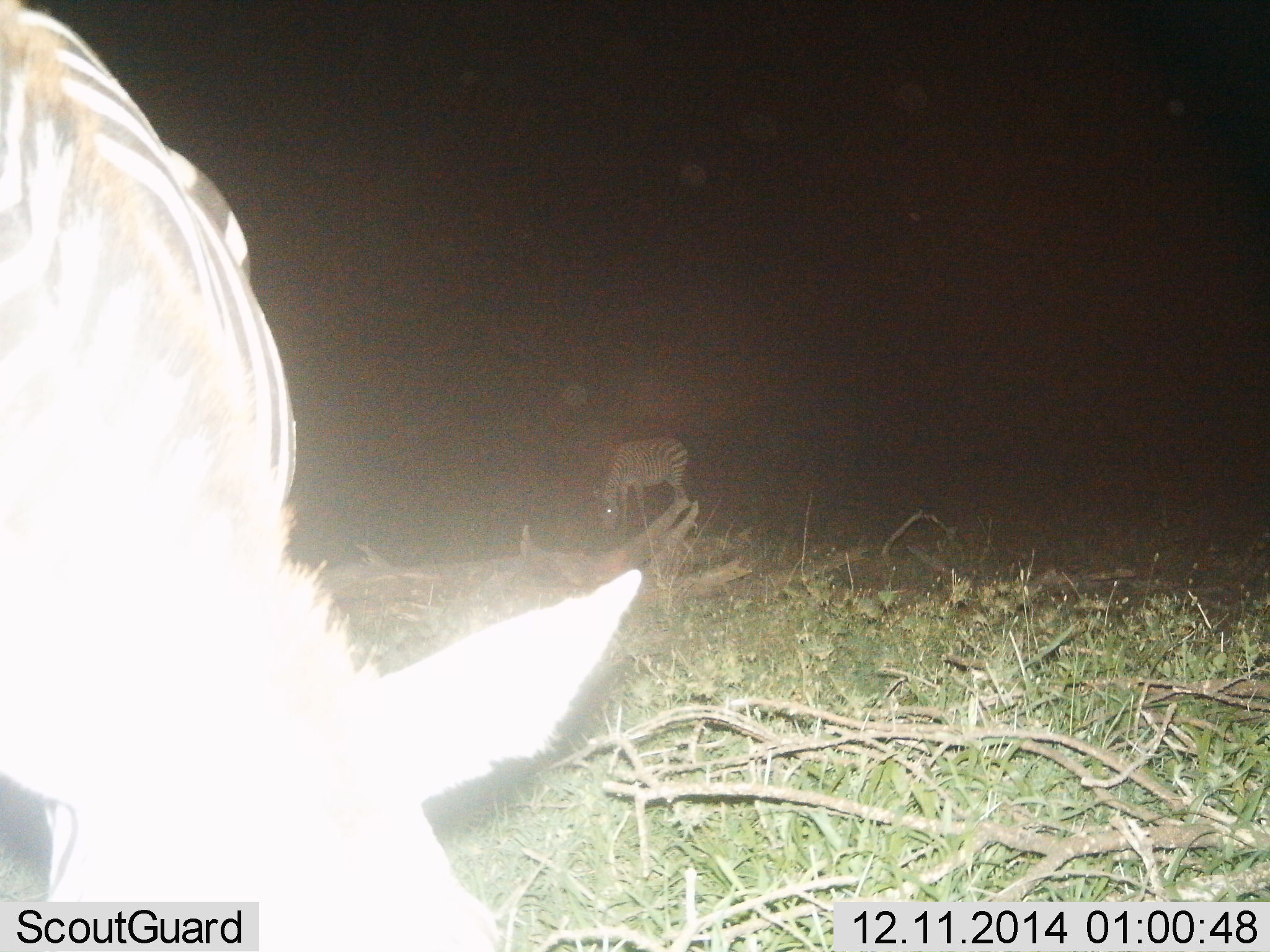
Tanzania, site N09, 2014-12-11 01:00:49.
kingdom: Animalia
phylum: Chordata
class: Mammalia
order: Perissodactyla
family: Equidae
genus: Equus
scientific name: Equus quagga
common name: plains zebra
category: zebra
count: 2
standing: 30%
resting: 0%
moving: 0%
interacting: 0%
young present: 10%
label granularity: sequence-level